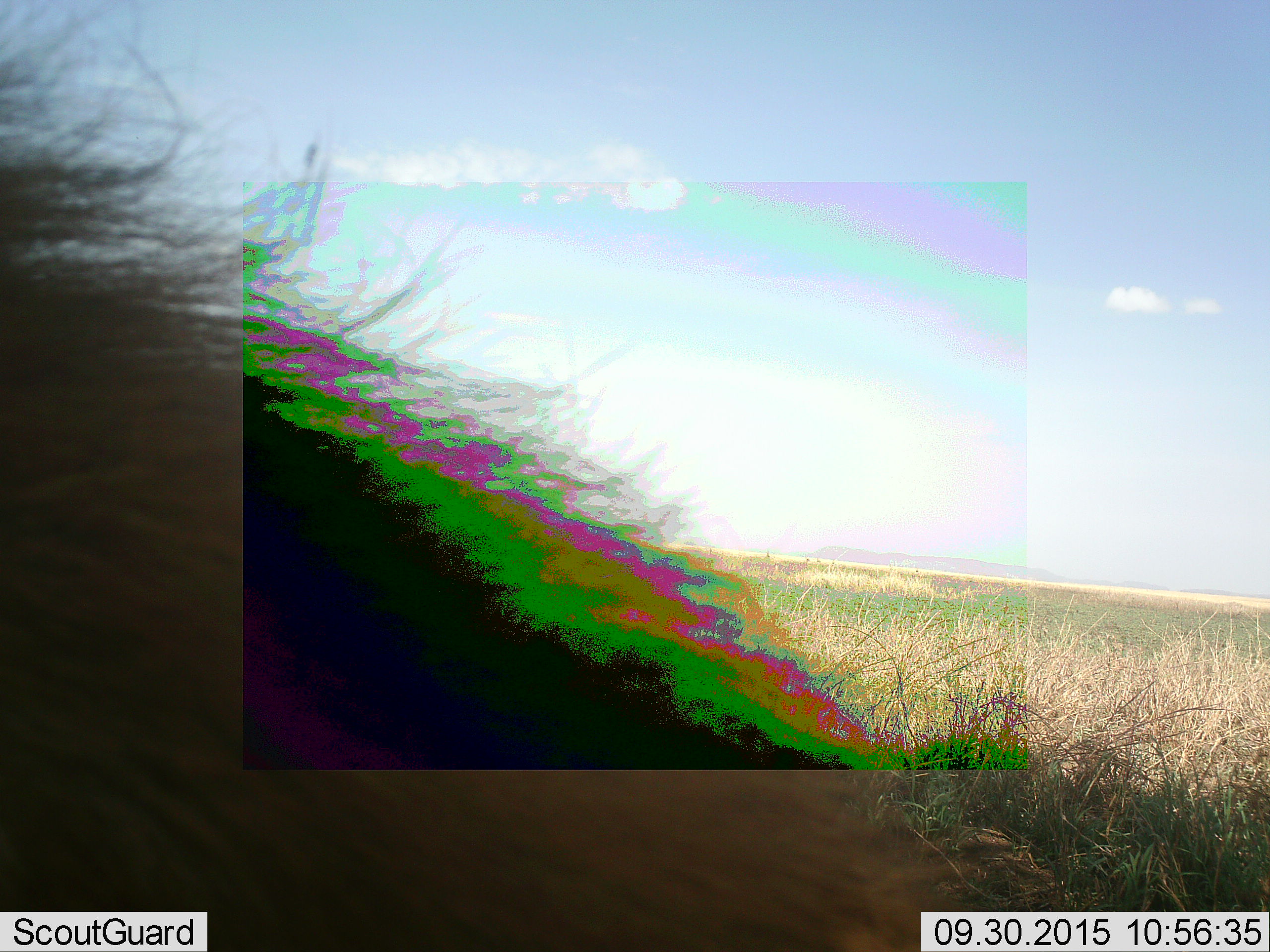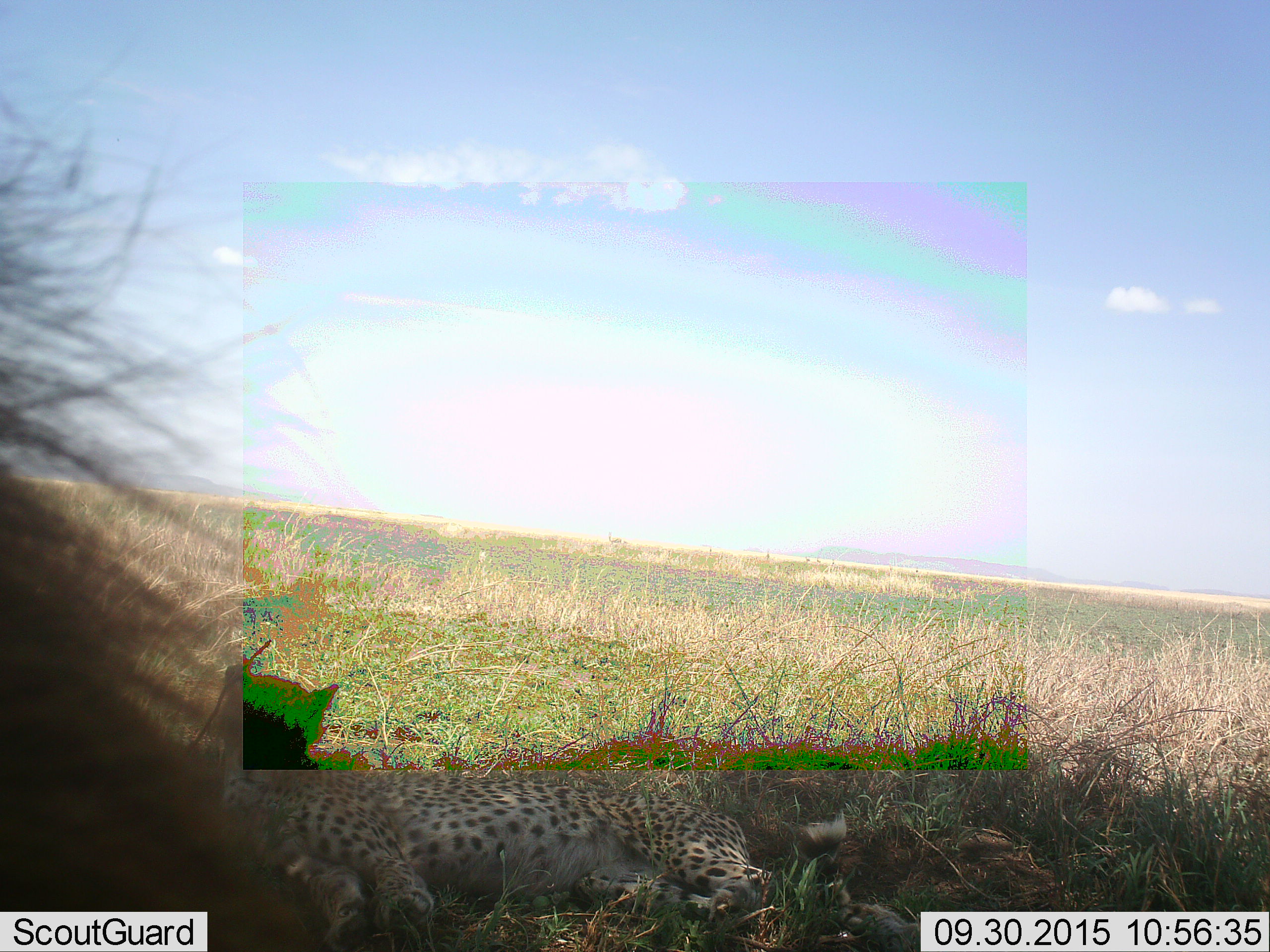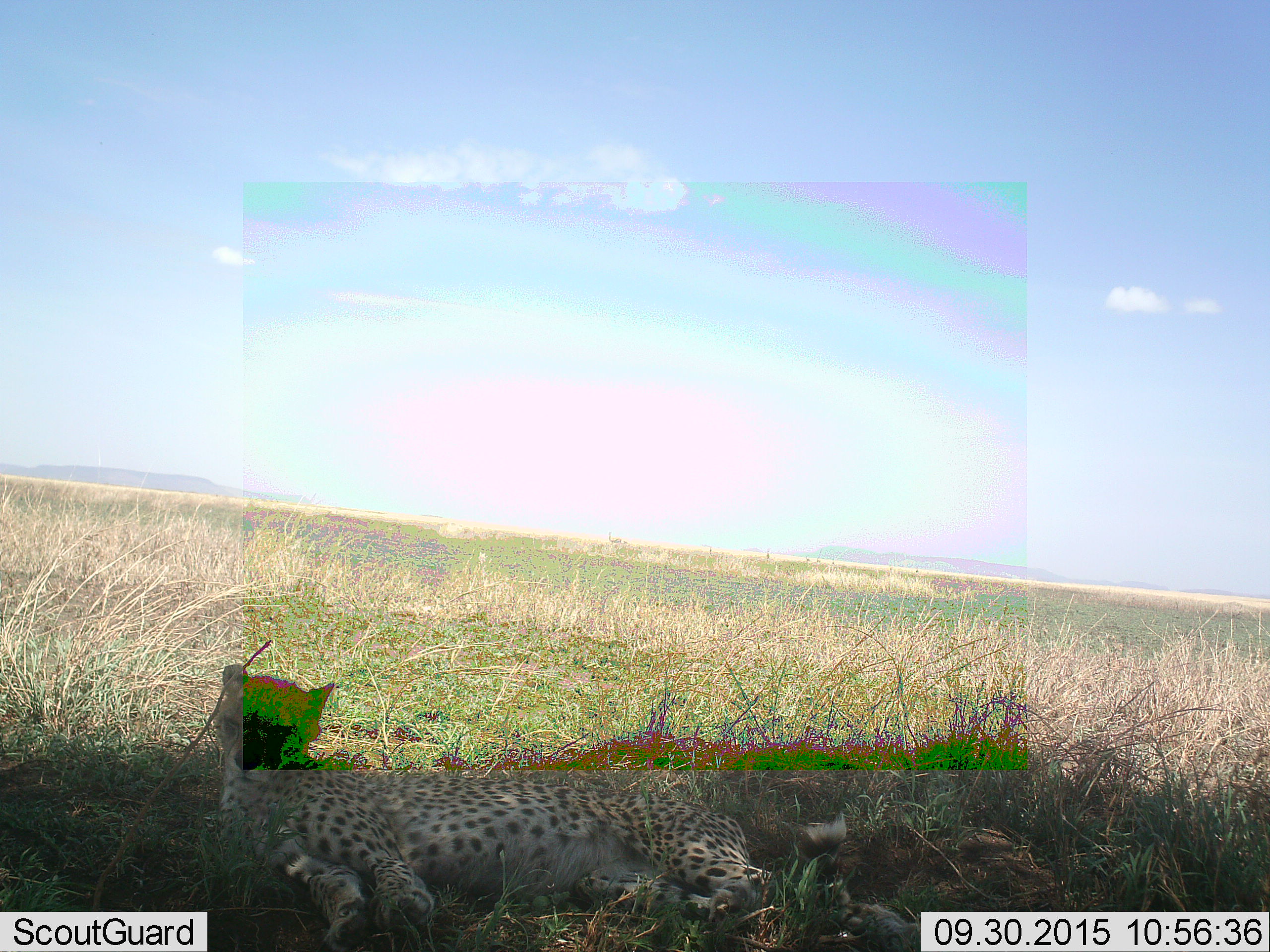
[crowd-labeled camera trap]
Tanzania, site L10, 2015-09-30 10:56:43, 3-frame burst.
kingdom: Animalia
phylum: Chordata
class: Mammalia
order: Carnivora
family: Felidae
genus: Acinonyx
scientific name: Acinonyx jubatus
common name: cheetah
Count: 1.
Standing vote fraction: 0%.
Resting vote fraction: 100%.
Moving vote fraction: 22%.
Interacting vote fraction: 0%.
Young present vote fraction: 0%.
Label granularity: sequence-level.